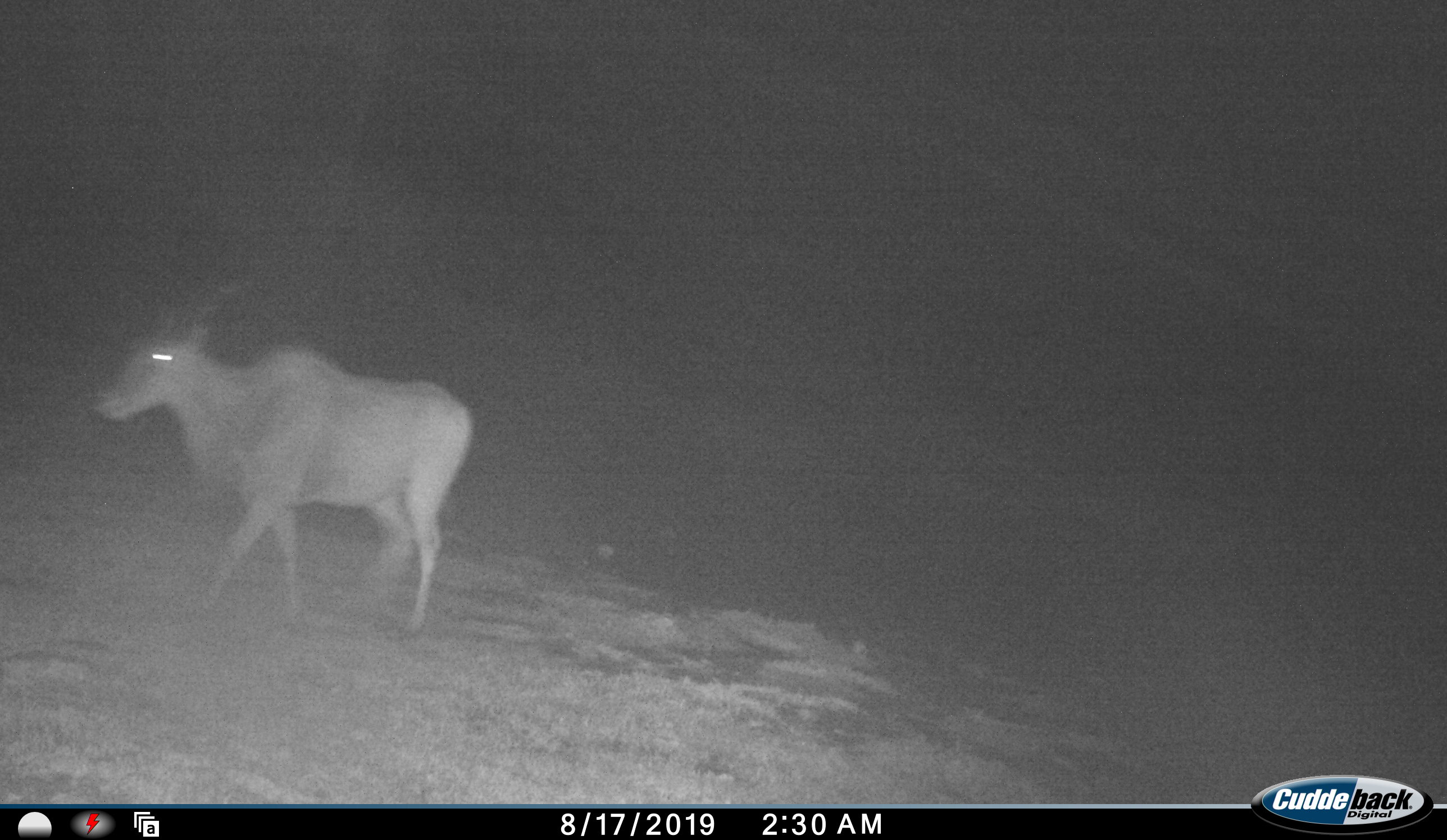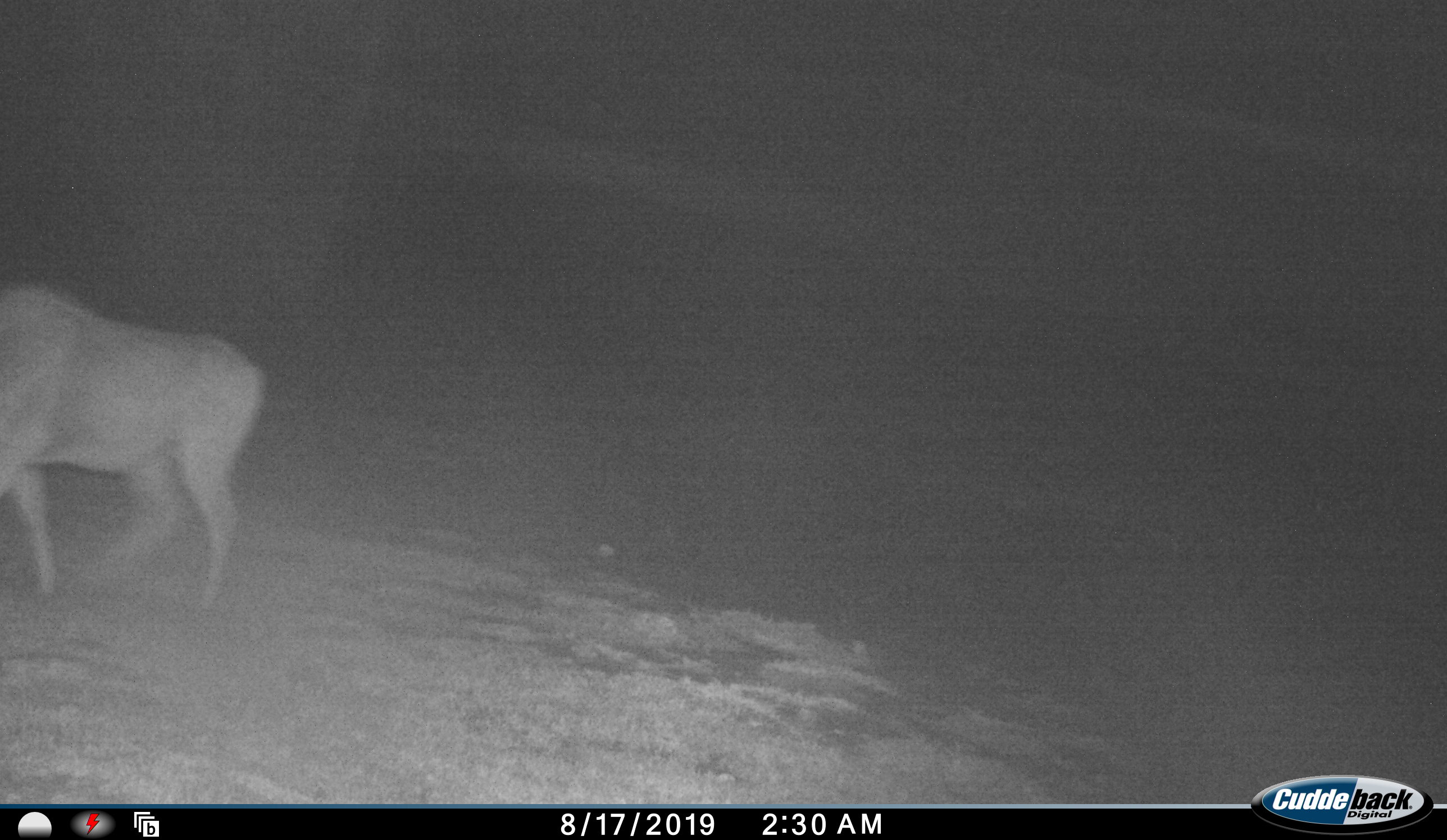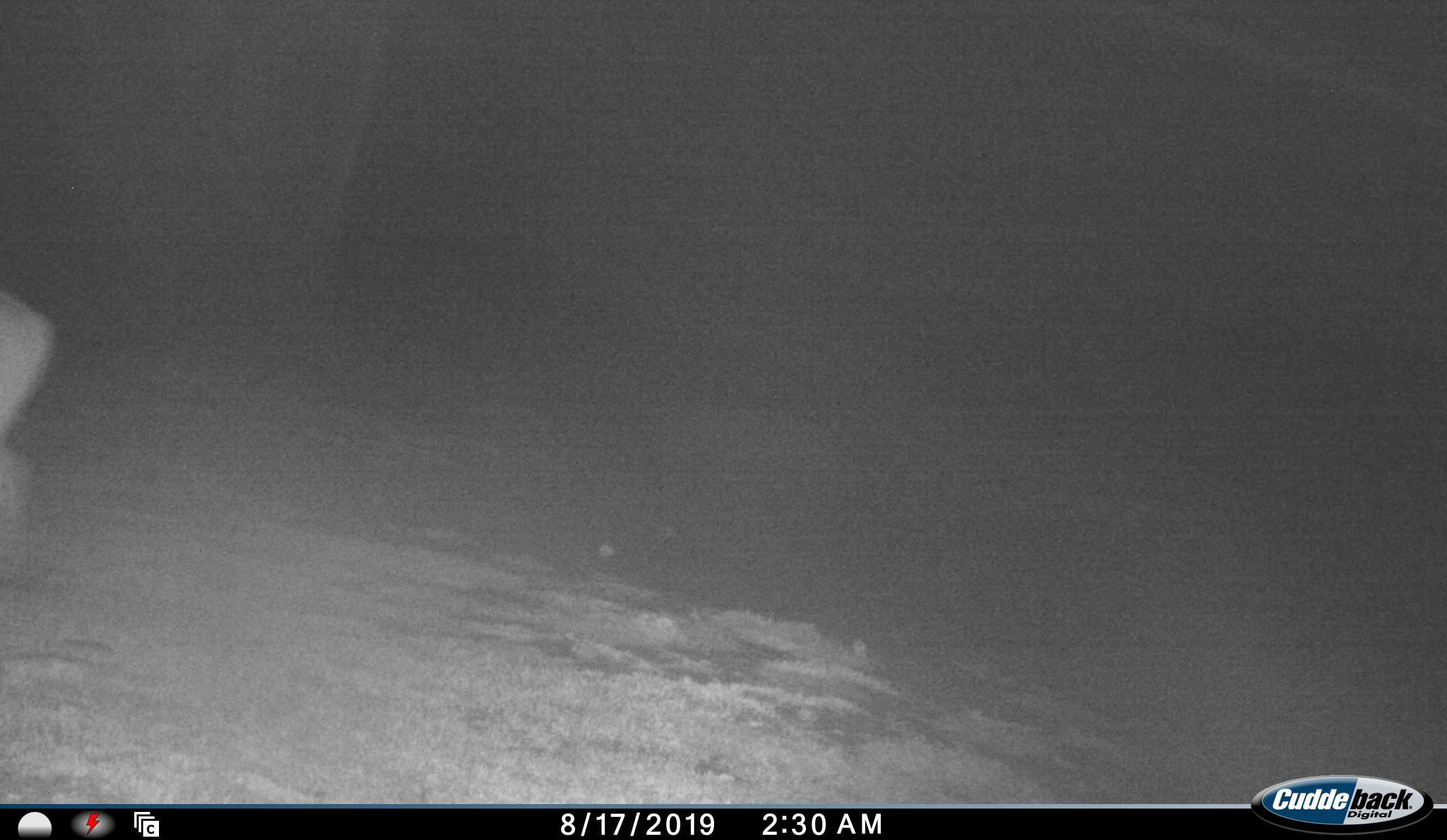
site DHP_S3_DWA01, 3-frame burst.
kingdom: Animalia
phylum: Chordata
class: Mammalia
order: Artiodactyla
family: Bovidae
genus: Tragelaphus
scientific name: Tragelaphus oryx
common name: eland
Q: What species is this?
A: Eland (Tragelaphus oryx).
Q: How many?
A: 1.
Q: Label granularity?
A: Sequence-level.